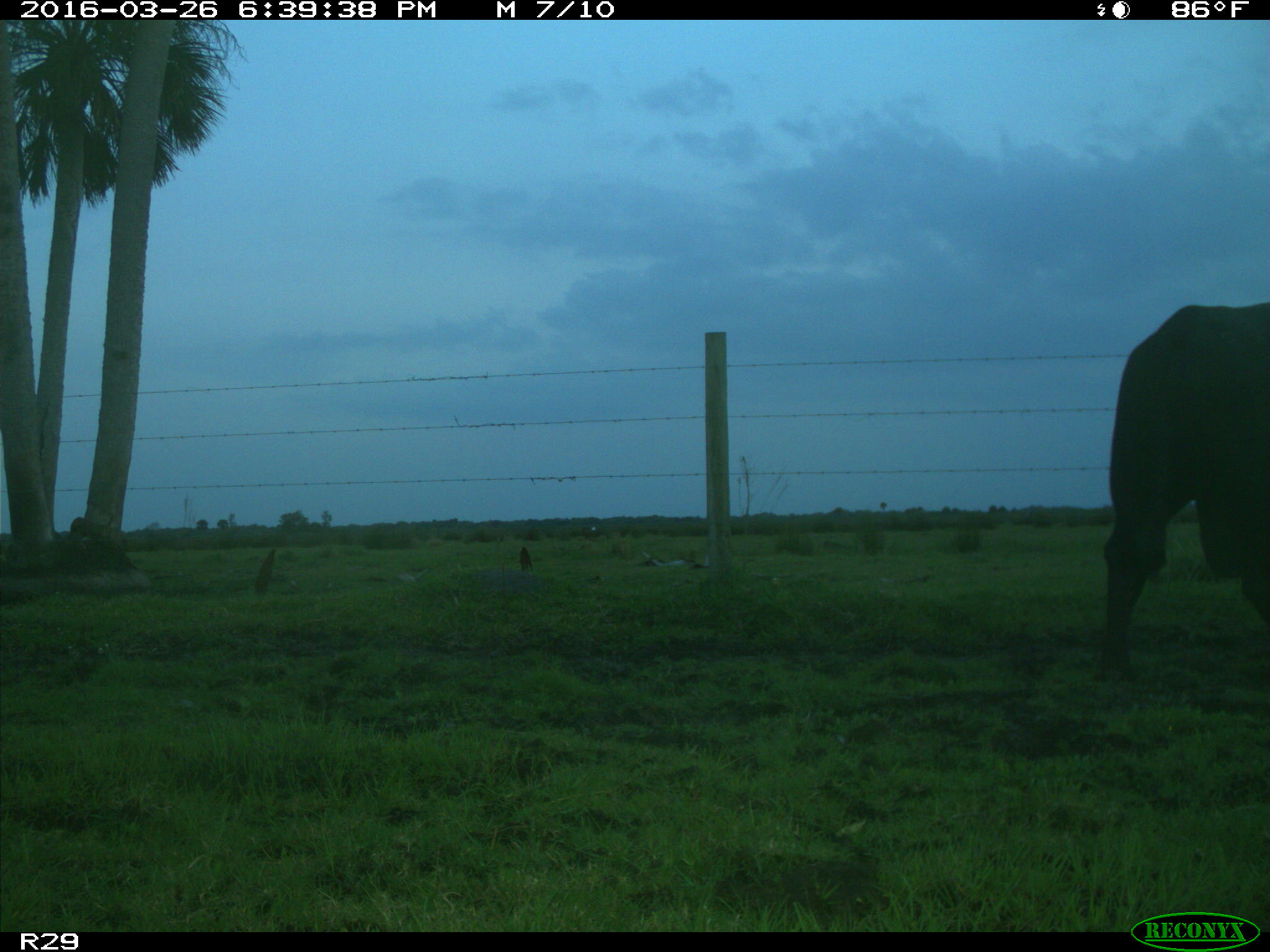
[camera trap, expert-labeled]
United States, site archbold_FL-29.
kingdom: Animalia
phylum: Chordata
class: Mammalia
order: Artiodactyla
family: Bovidae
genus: Bos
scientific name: Bos taurus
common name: domestic cow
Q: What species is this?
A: Bos taurus (domestic cow).